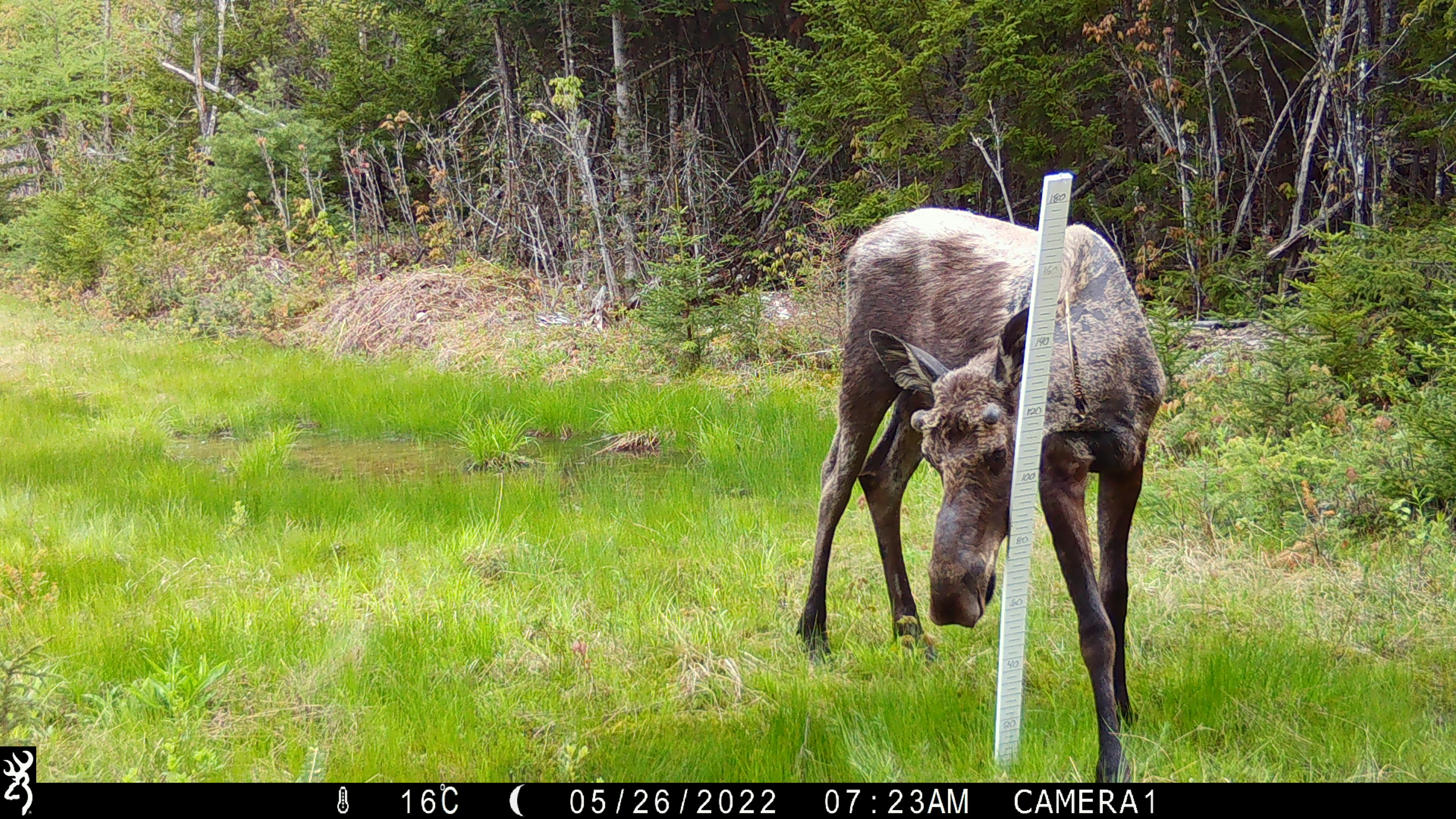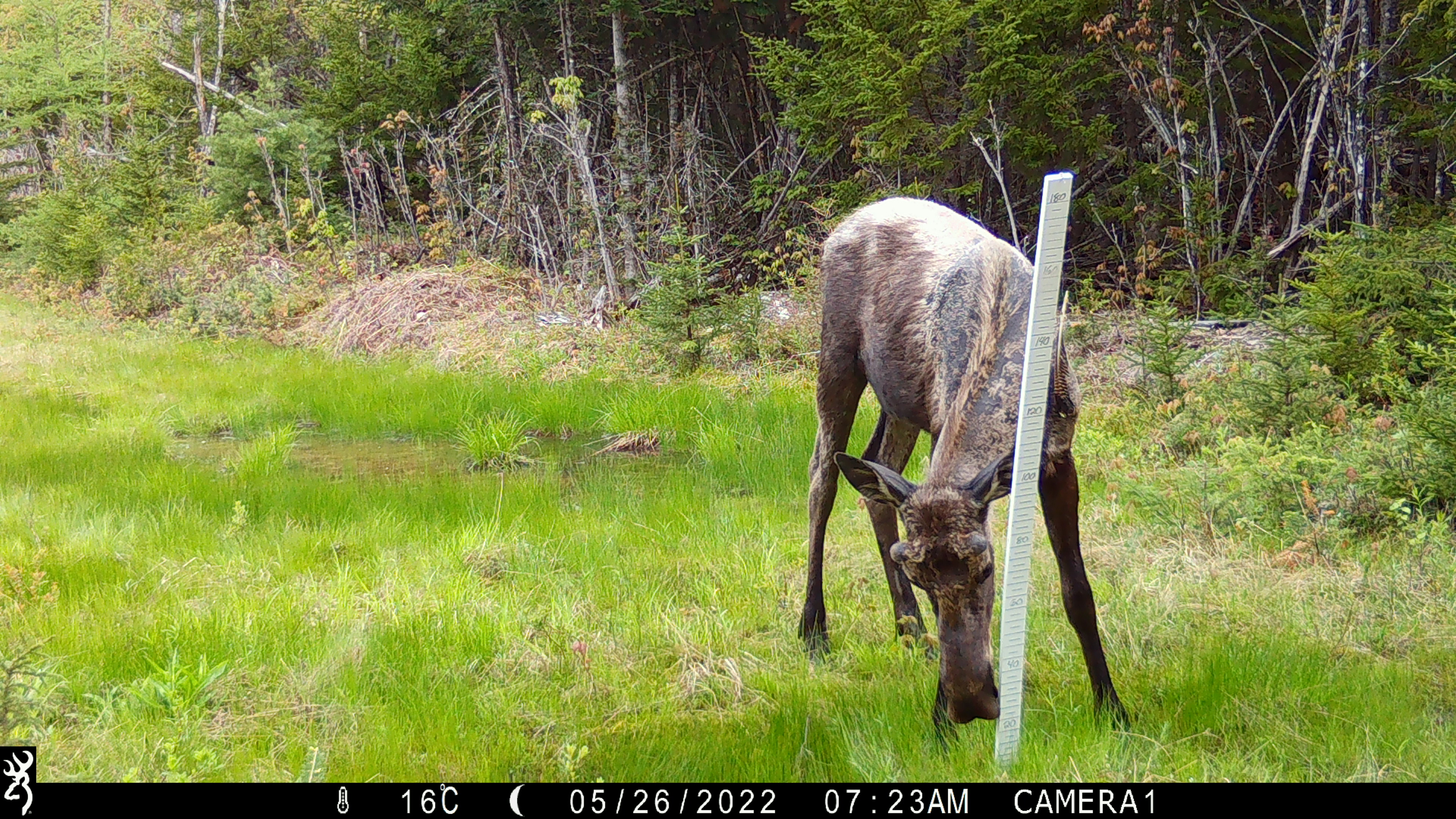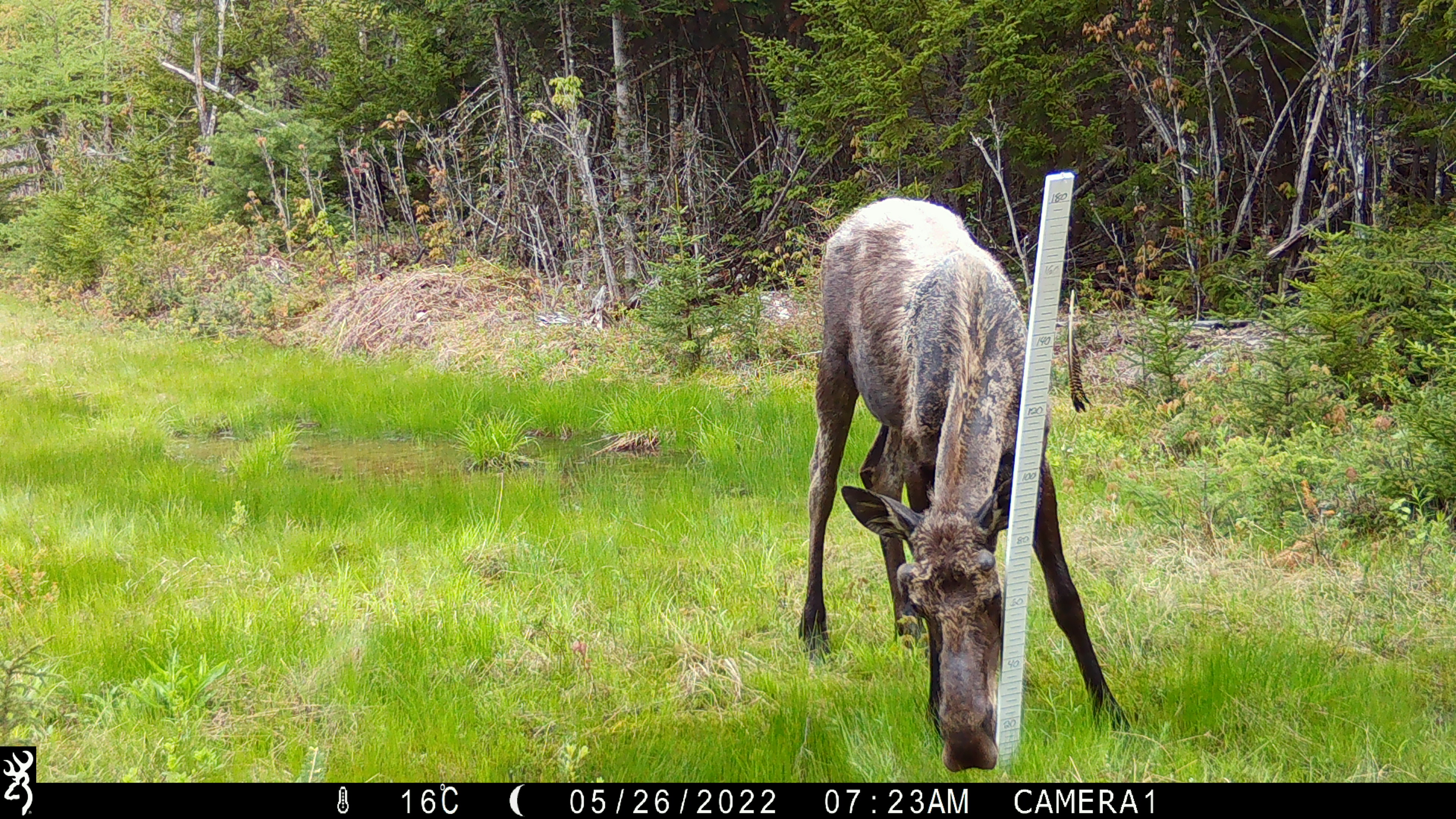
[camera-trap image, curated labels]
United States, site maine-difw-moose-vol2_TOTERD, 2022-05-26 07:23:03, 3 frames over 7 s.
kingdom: Animalia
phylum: Chordata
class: Mammalia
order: Artiodactyla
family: Cervidae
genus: Alces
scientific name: Alces alces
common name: moose